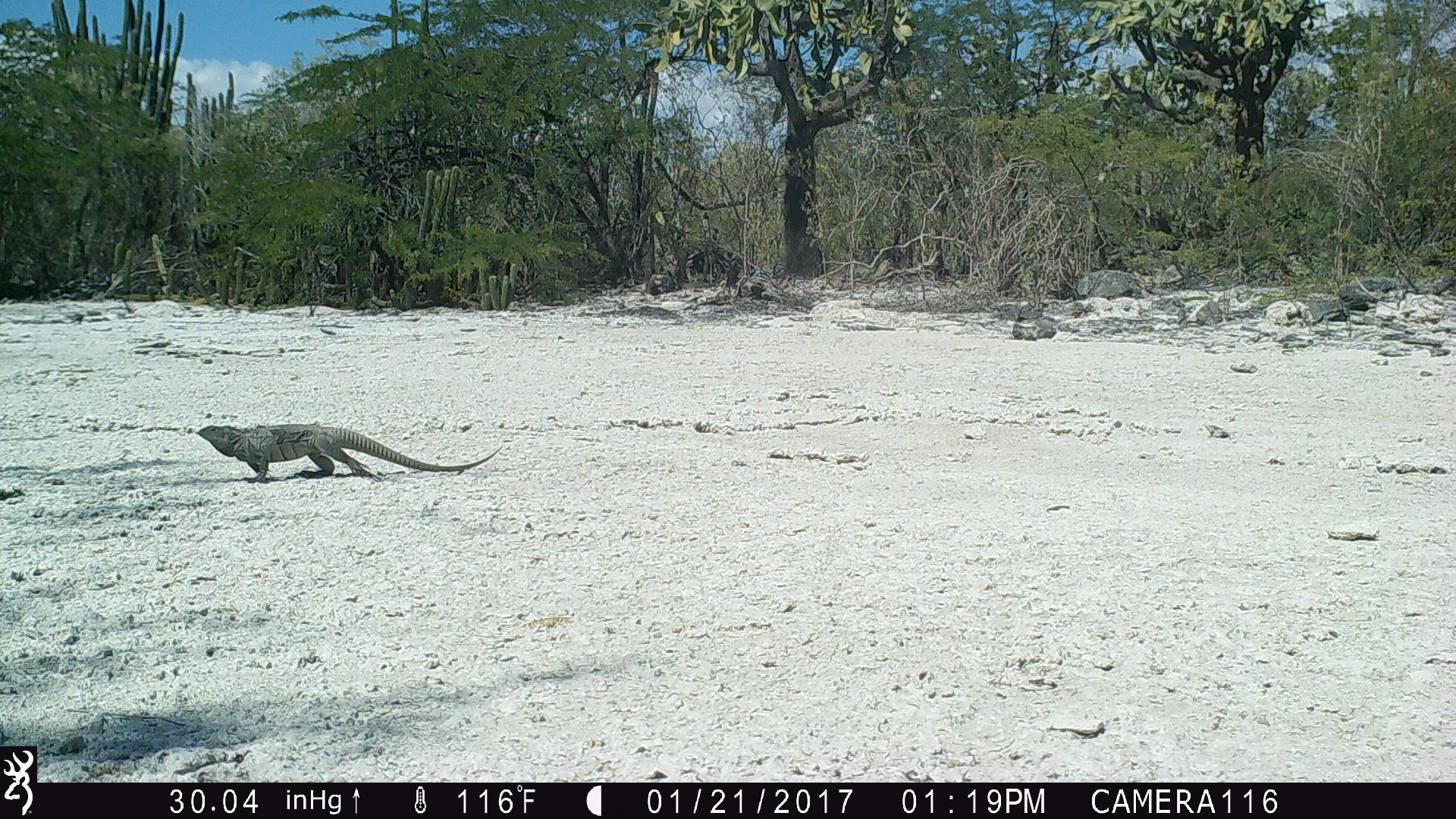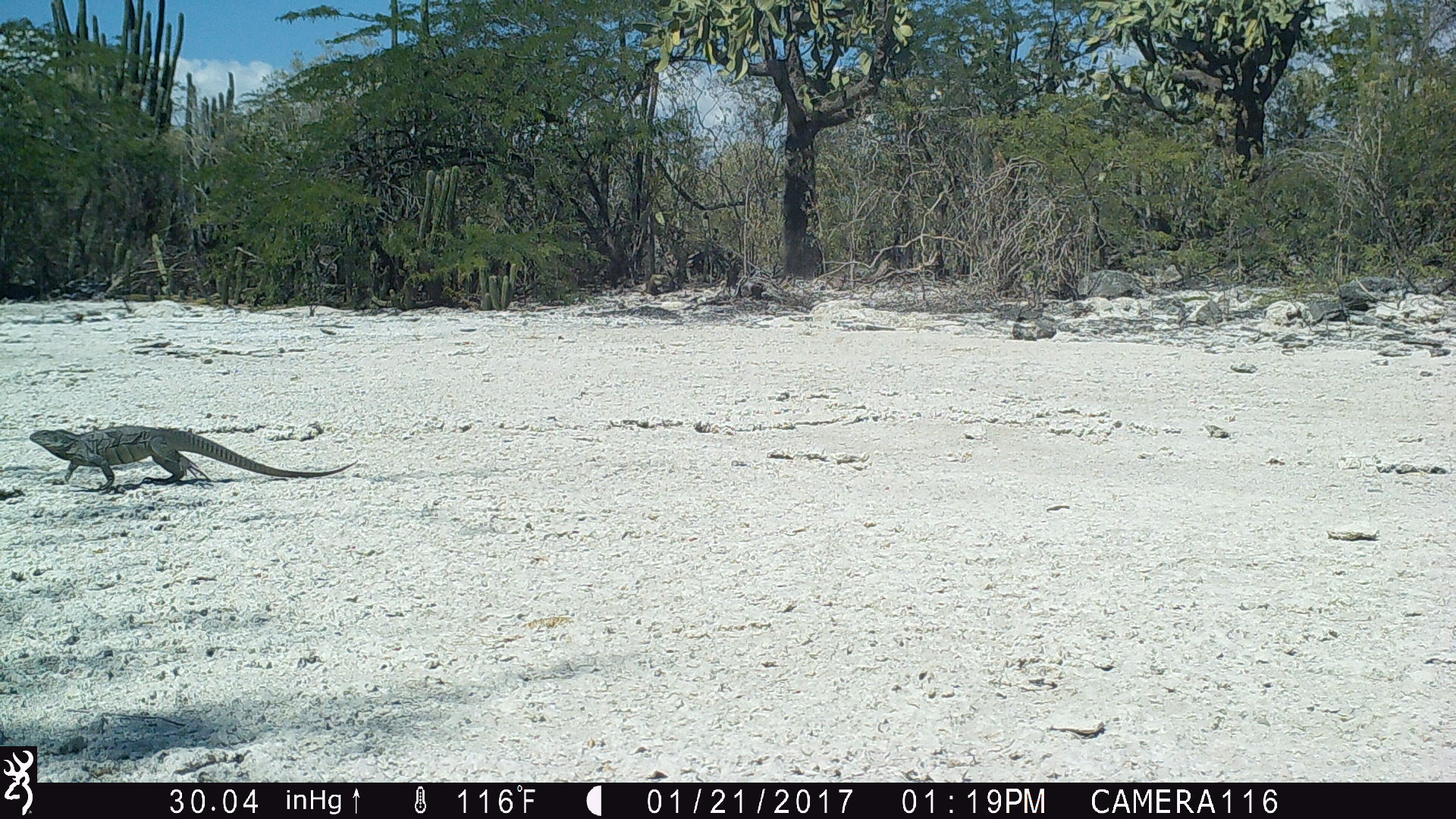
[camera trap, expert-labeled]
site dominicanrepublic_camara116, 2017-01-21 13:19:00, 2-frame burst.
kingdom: Animalia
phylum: Chordata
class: Reptilia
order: Squamata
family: Iguanidae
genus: Iguana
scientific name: Iguana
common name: typical iguanas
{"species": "Iguana (typical iguanas)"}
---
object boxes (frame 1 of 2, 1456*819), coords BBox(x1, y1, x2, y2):
iguana: BBox(182, 420, 498, 480)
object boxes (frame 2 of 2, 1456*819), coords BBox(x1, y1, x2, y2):
iguana: BBox(21, 424, 360, 490)